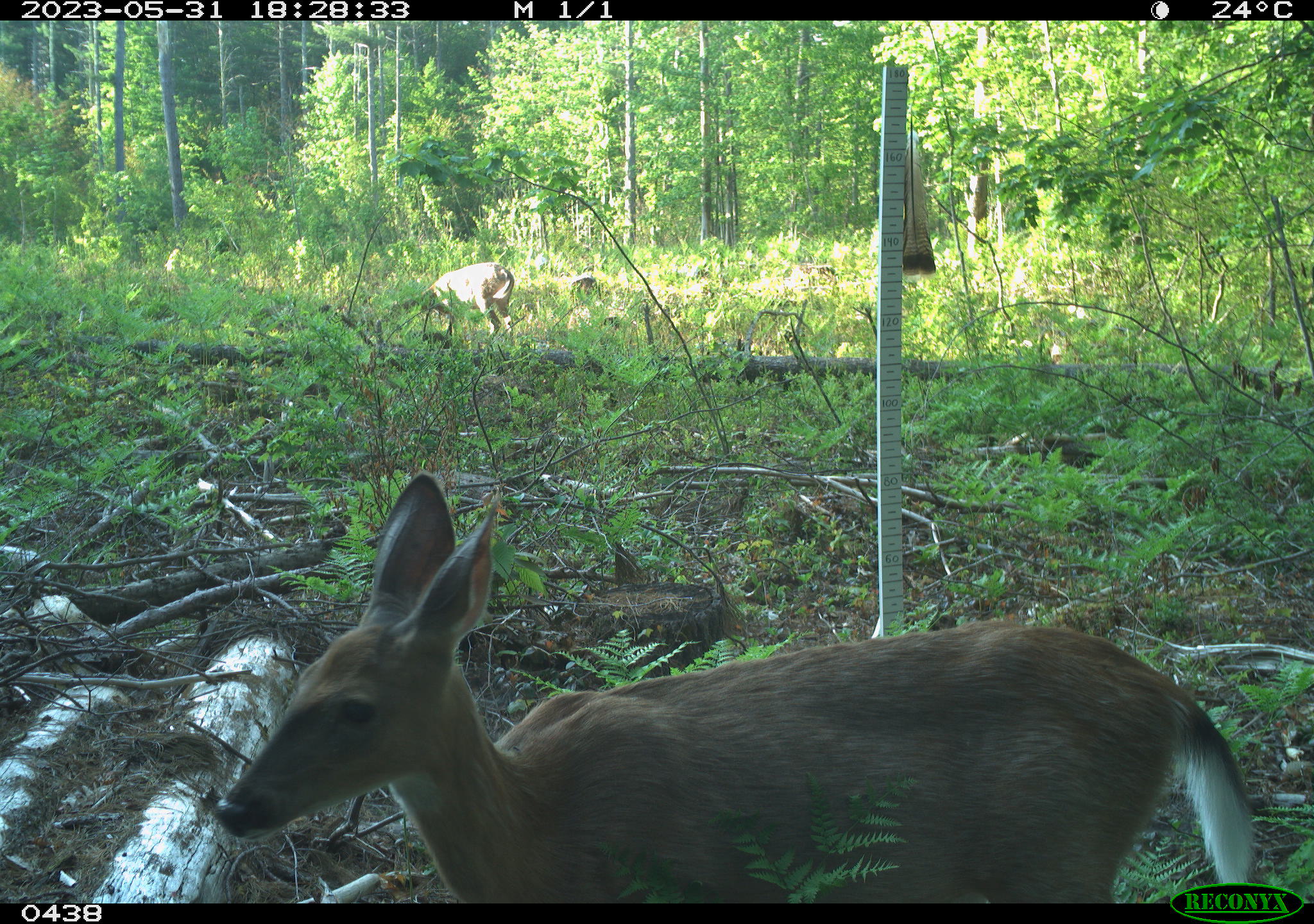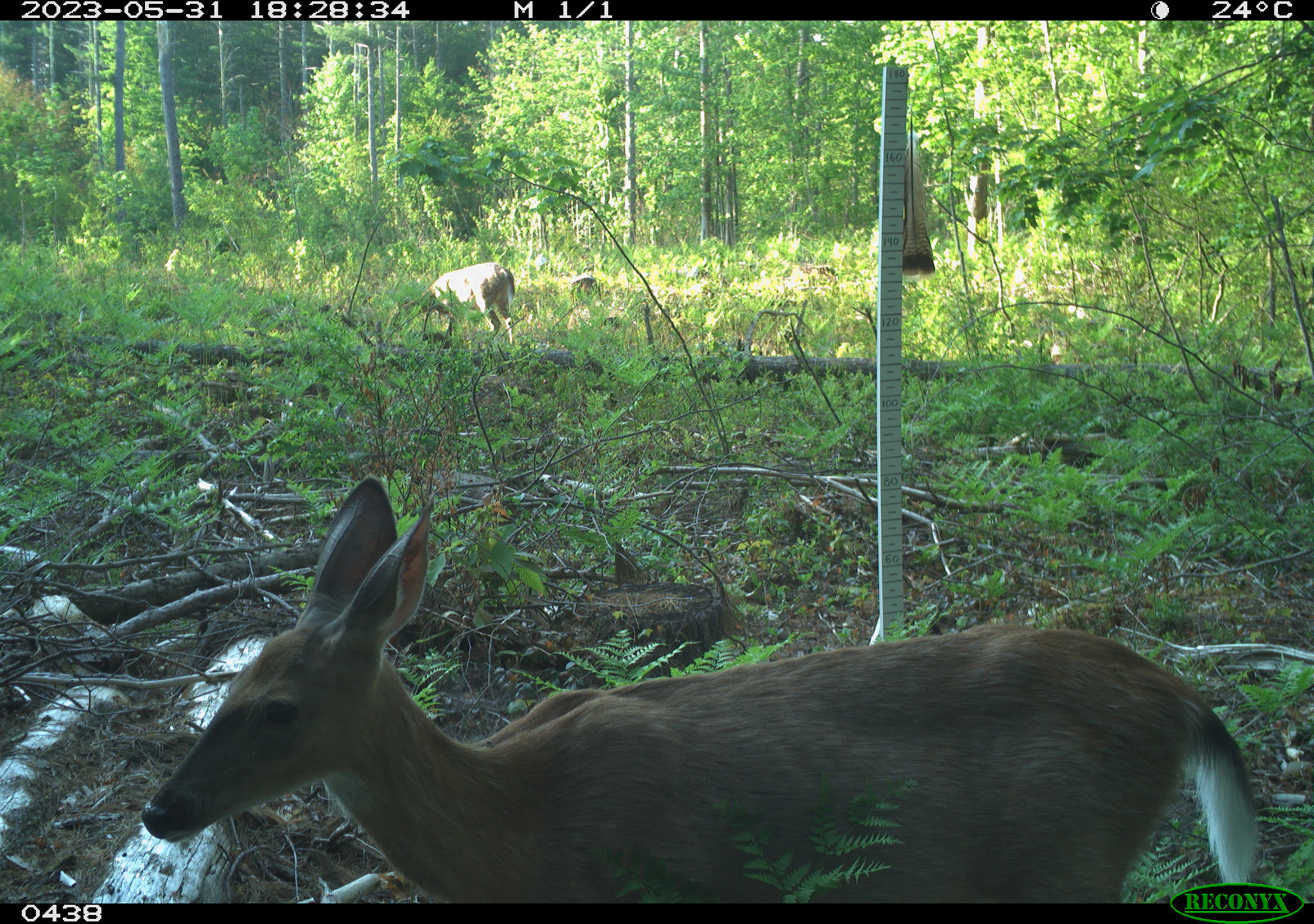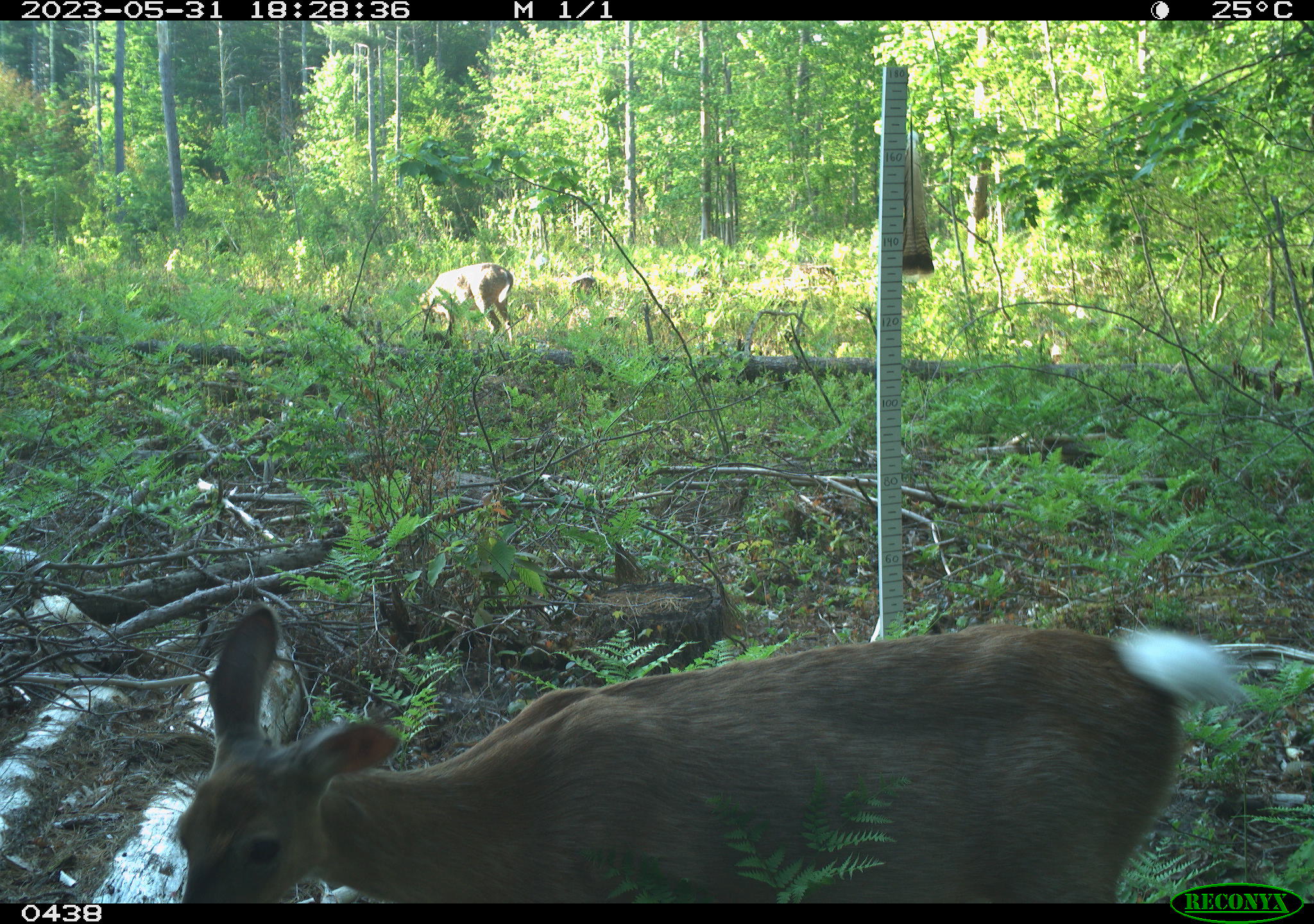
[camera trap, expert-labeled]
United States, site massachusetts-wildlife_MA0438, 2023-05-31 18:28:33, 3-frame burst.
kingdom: Animalia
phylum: Chordata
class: Mammalia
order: Artiodactyla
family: Cervidae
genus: Odocoileus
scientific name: Odocoileus virginianus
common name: white-tailed deer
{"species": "white-tailed deer (Odocoileus virginianus)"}